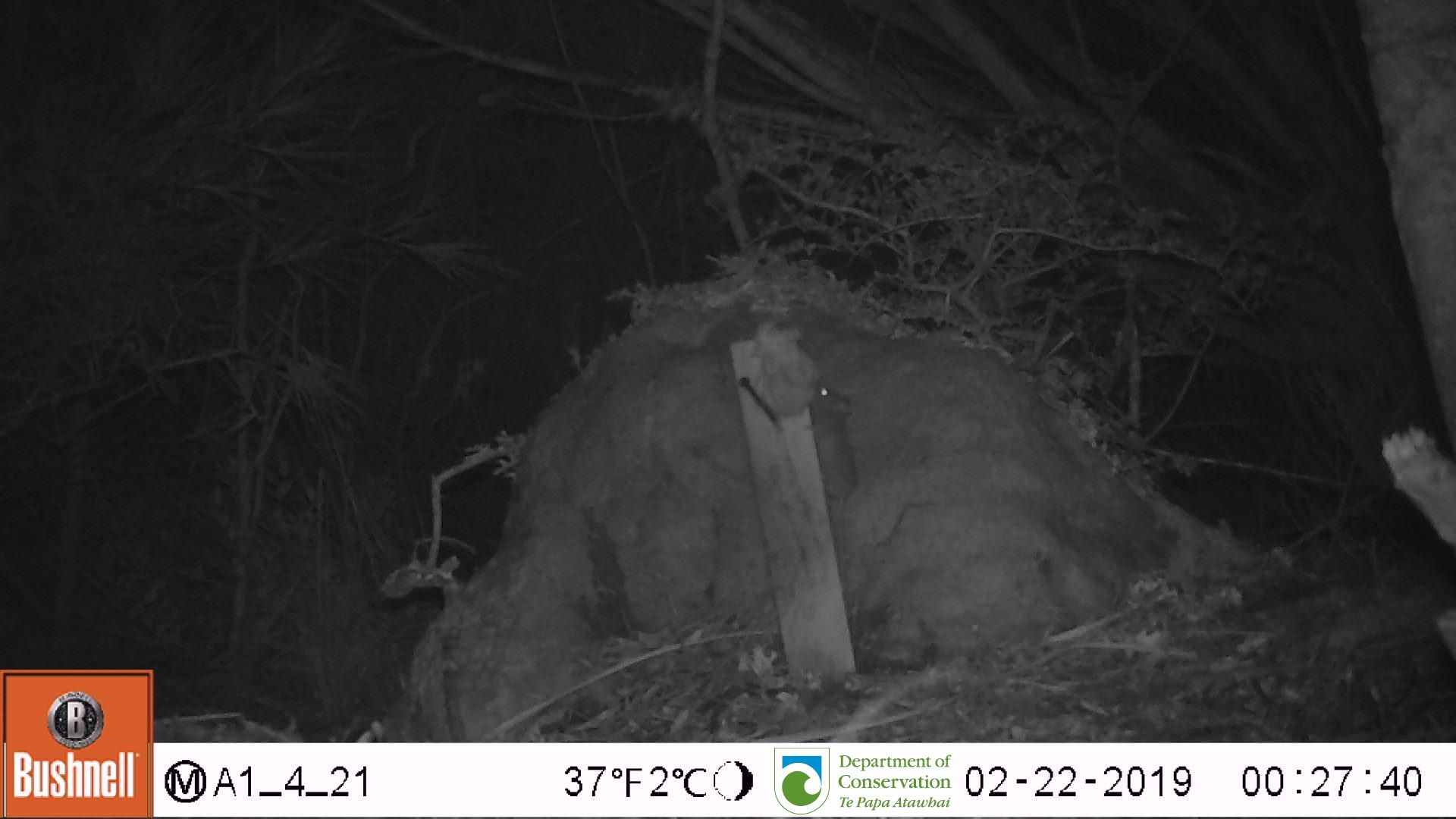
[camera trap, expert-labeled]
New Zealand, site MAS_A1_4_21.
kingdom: Animalia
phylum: Chordata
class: Mammalia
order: Rodentia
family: Muridae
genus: Mus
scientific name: Mus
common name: mouse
Mouse (Mus).